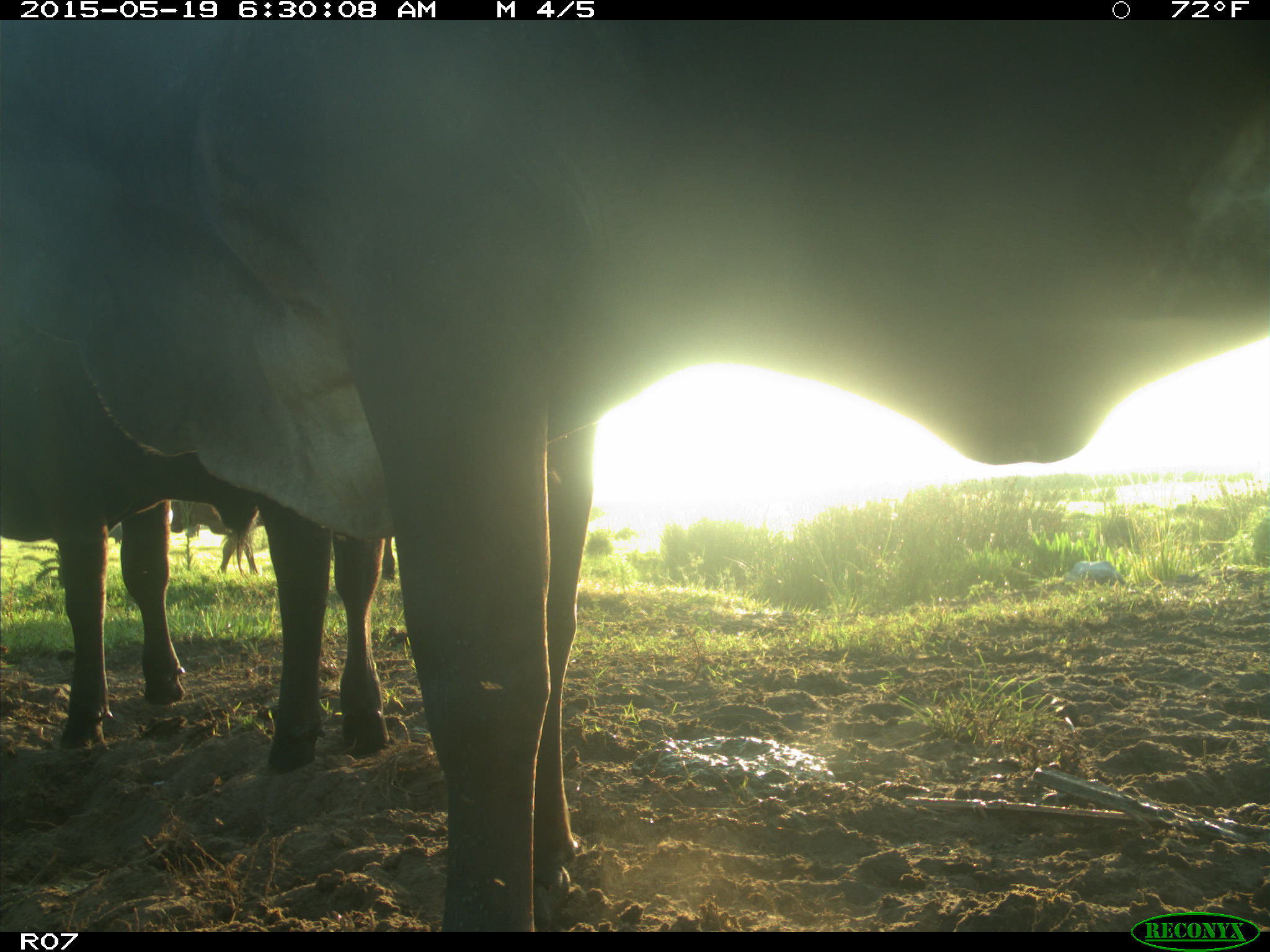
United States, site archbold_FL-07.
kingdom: Animalia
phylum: Chordata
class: Mammalia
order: Artiodactyla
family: Bovidae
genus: Bos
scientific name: Bos taurus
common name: domestic cow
Bos taurus (domestic cow).